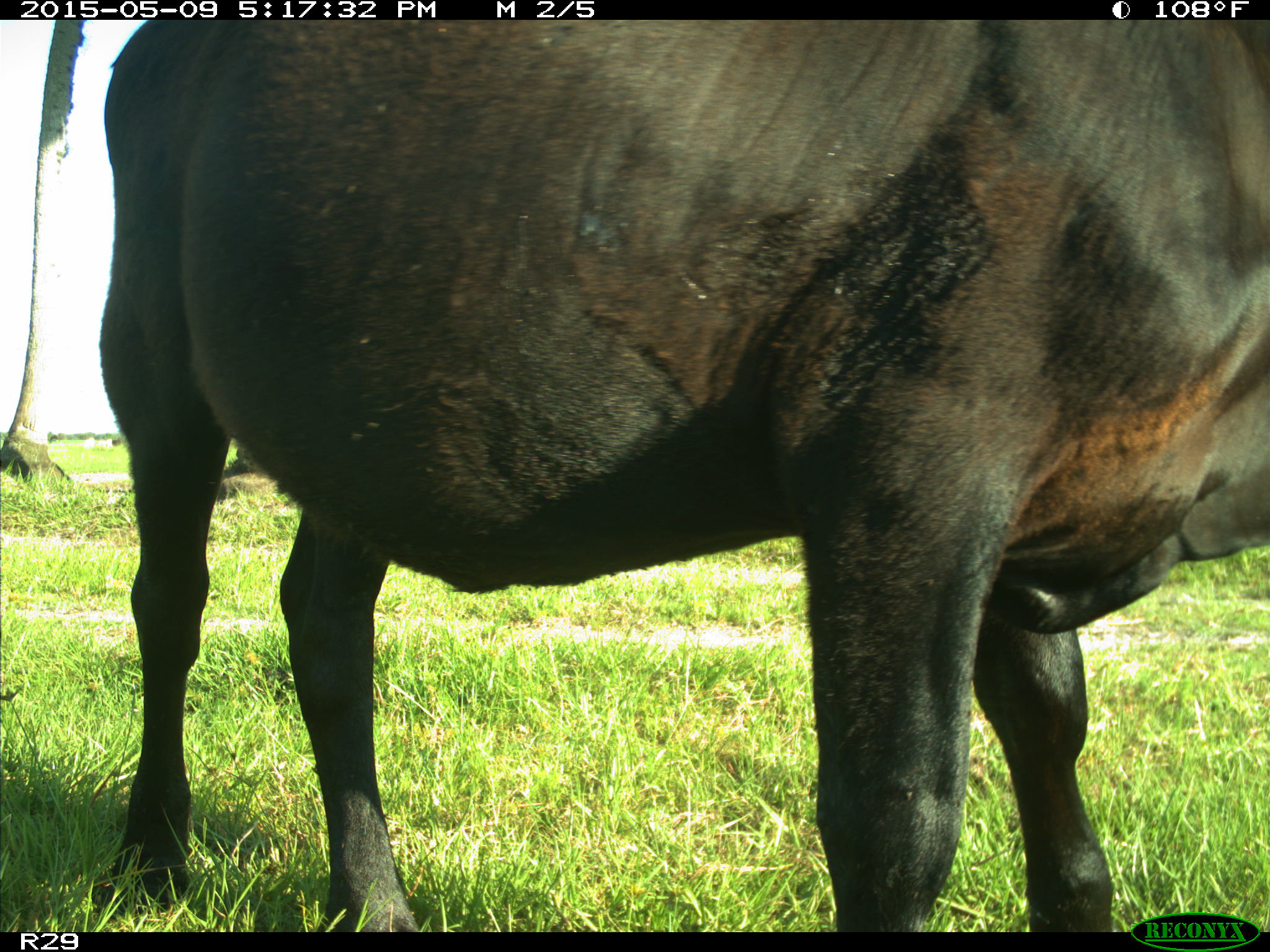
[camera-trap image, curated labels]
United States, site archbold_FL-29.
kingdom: Animalia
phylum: Chordata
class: Mammalia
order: Artiodactyla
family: Bovidae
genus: Bos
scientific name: Bos taurus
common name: domestic cow